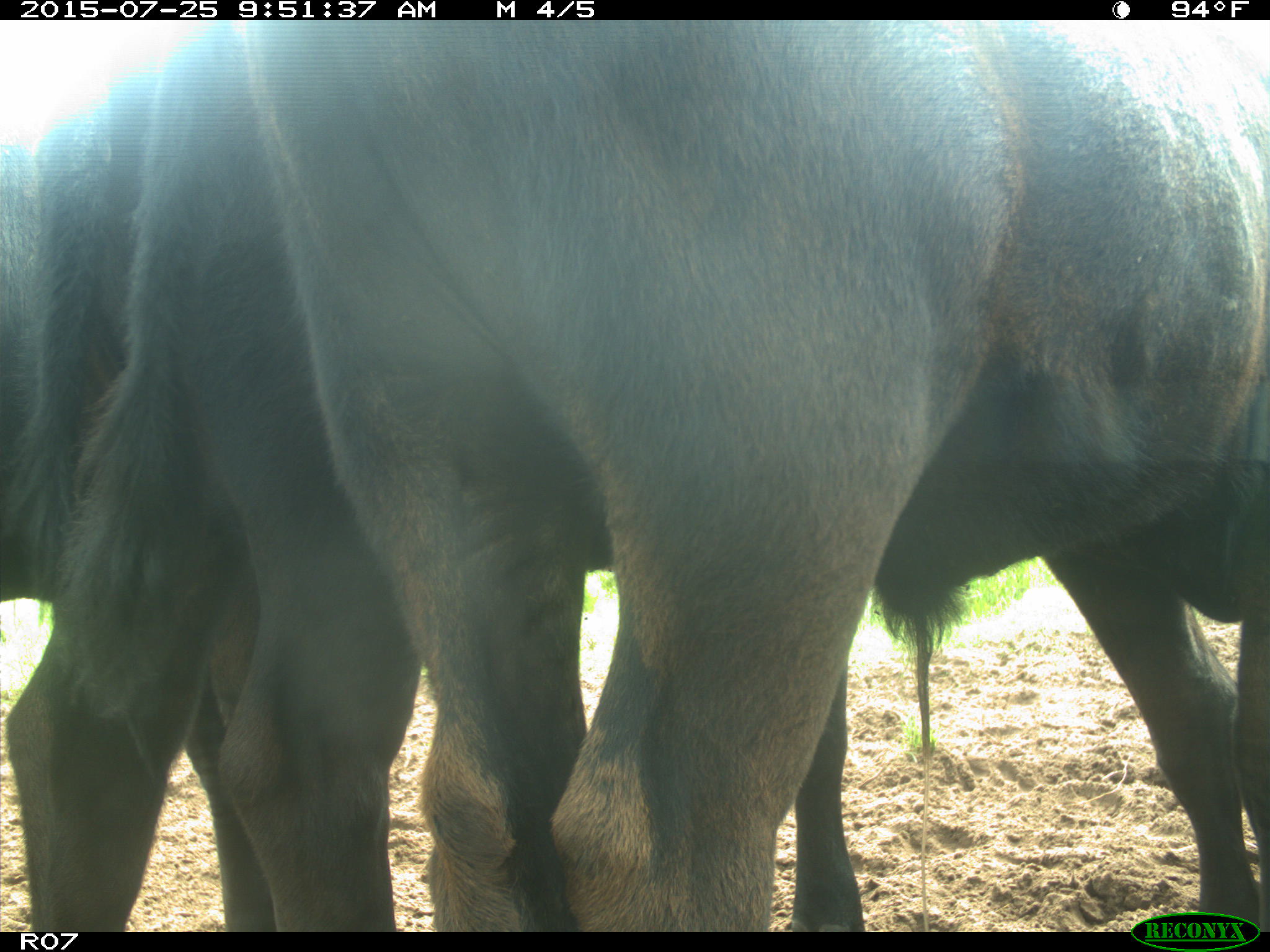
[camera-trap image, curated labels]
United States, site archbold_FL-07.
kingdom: Animalia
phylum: Chordata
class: Mammalia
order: Artiodactyla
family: Bovidae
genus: Bos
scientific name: Bos taurus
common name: domestic cow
Bos taurus (domestic cow).